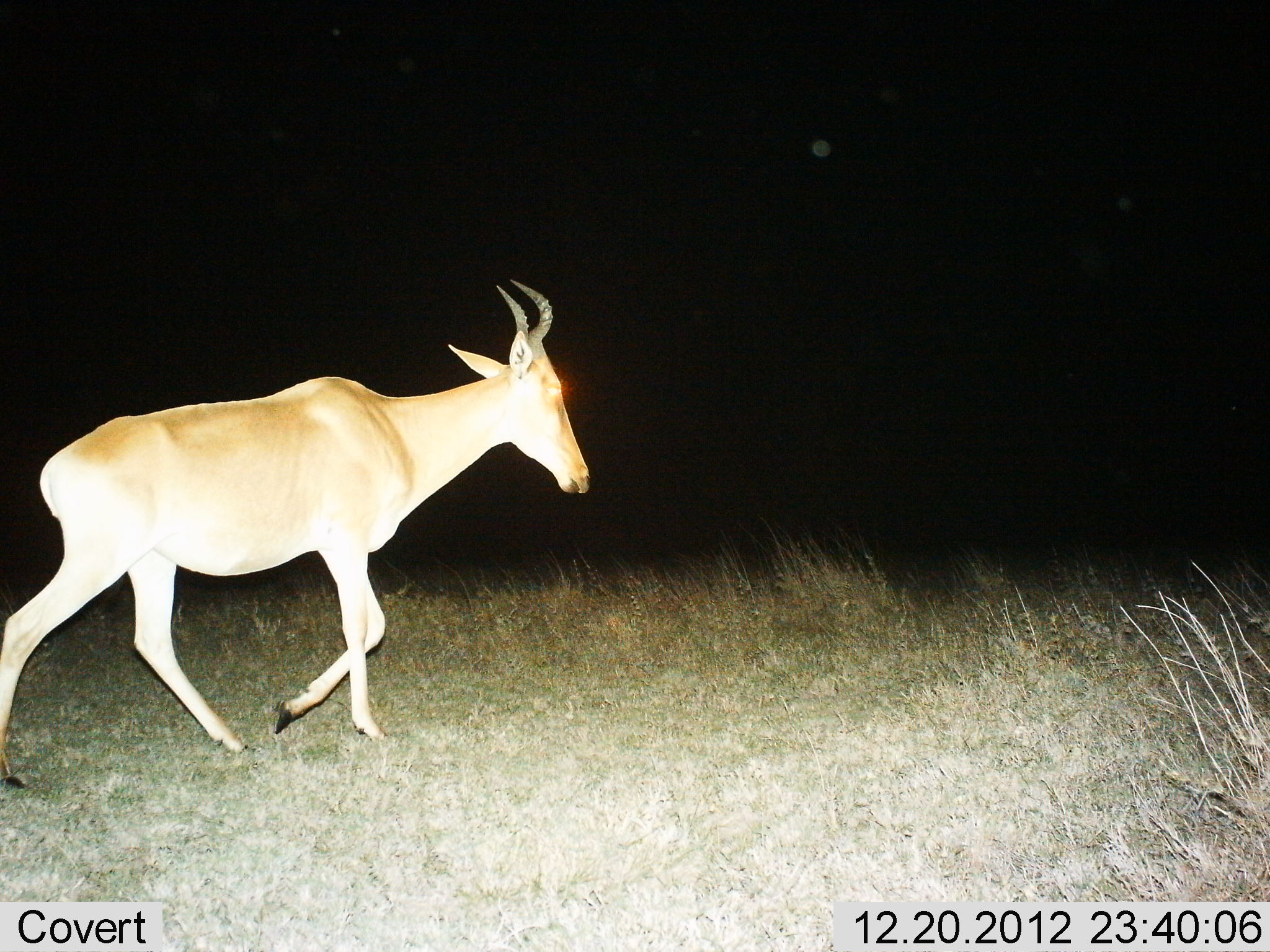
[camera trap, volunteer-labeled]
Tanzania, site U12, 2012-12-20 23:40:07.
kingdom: Animalia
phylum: Chordata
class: Mammalia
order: Artiodactyla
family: Bovidae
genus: Alcelaphus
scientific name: Alcelaphus buselaphus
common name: hartebeest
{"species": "hartebeest (Alcelaphus buselaphus)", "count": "1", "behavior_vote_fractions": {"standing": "0%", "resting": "0%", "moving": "100%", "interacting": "0%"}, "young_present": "0%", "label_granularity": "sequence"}